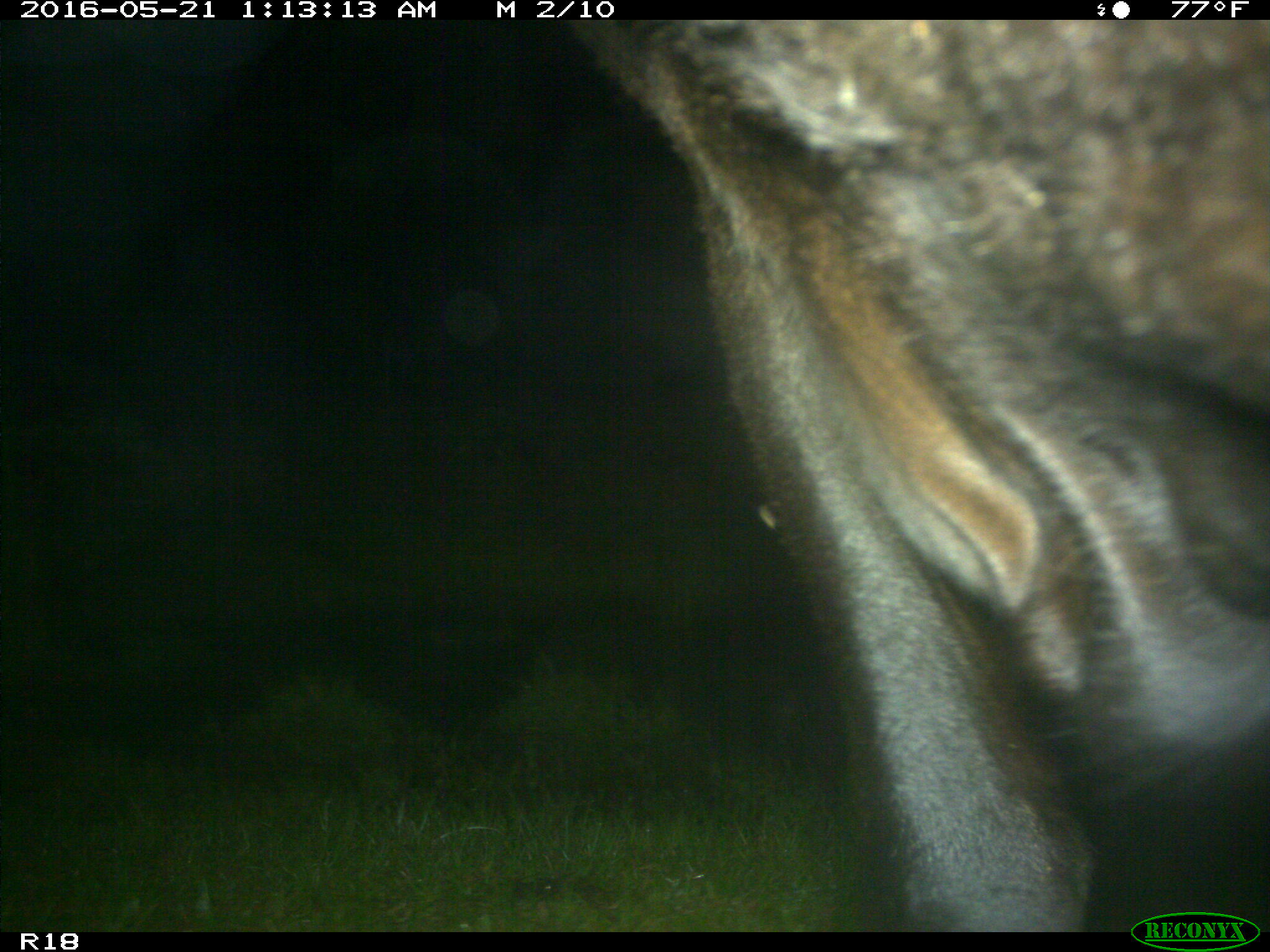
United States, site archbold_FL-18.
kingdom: Animalia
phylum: Chordata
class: Mammalia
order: Artiodactyla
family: Bovidae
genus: Bos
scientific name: Bos taurus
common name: domestic cow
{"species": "Bos taurus (domestic cow)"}